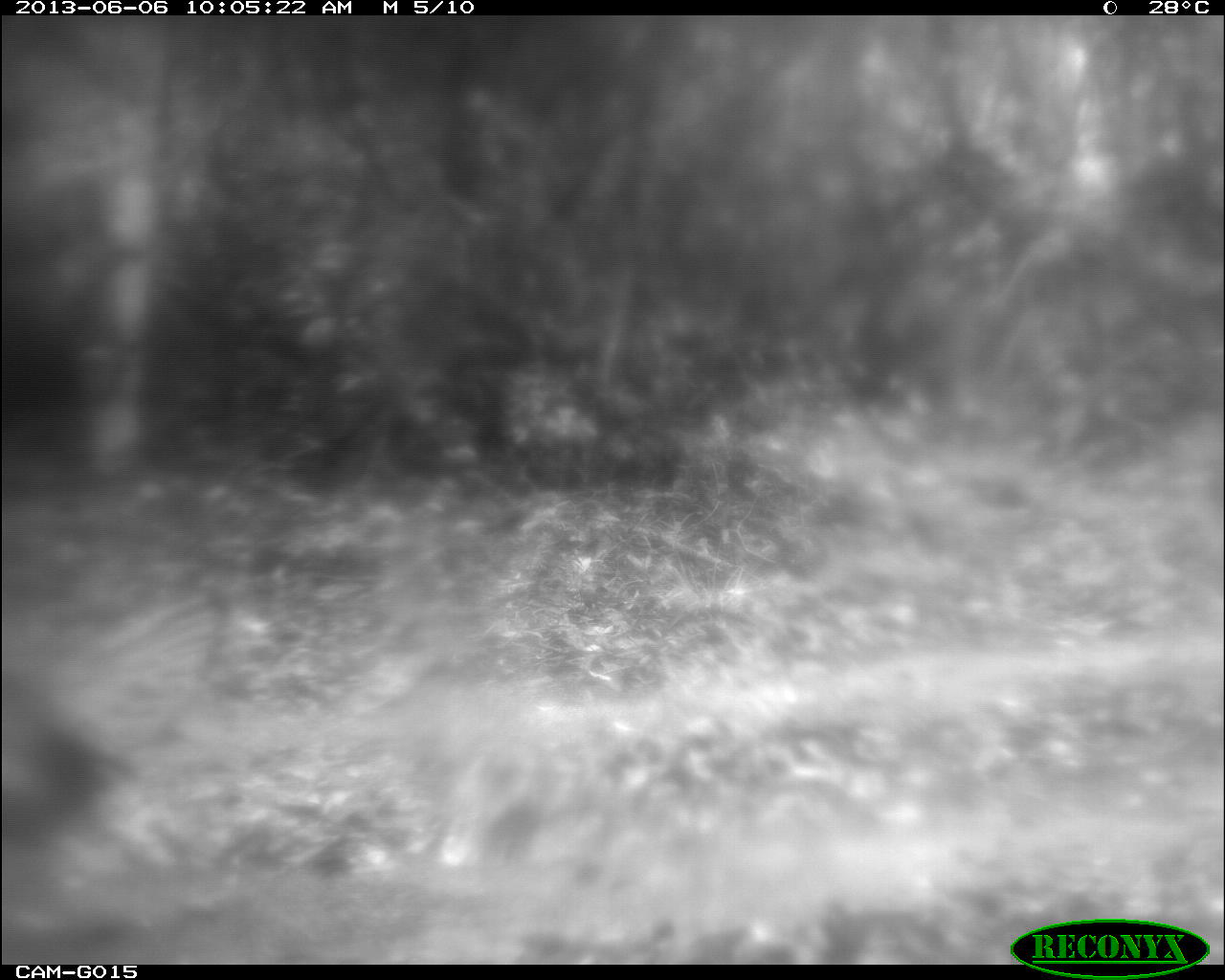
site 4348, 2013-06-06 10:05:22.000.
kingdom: Animalia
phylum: Chordata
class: Aves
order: Galliformes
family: Phasianidae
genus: Meleagris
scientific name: Meleagris ocellata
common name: ocellated turkey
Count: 1.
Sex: male.